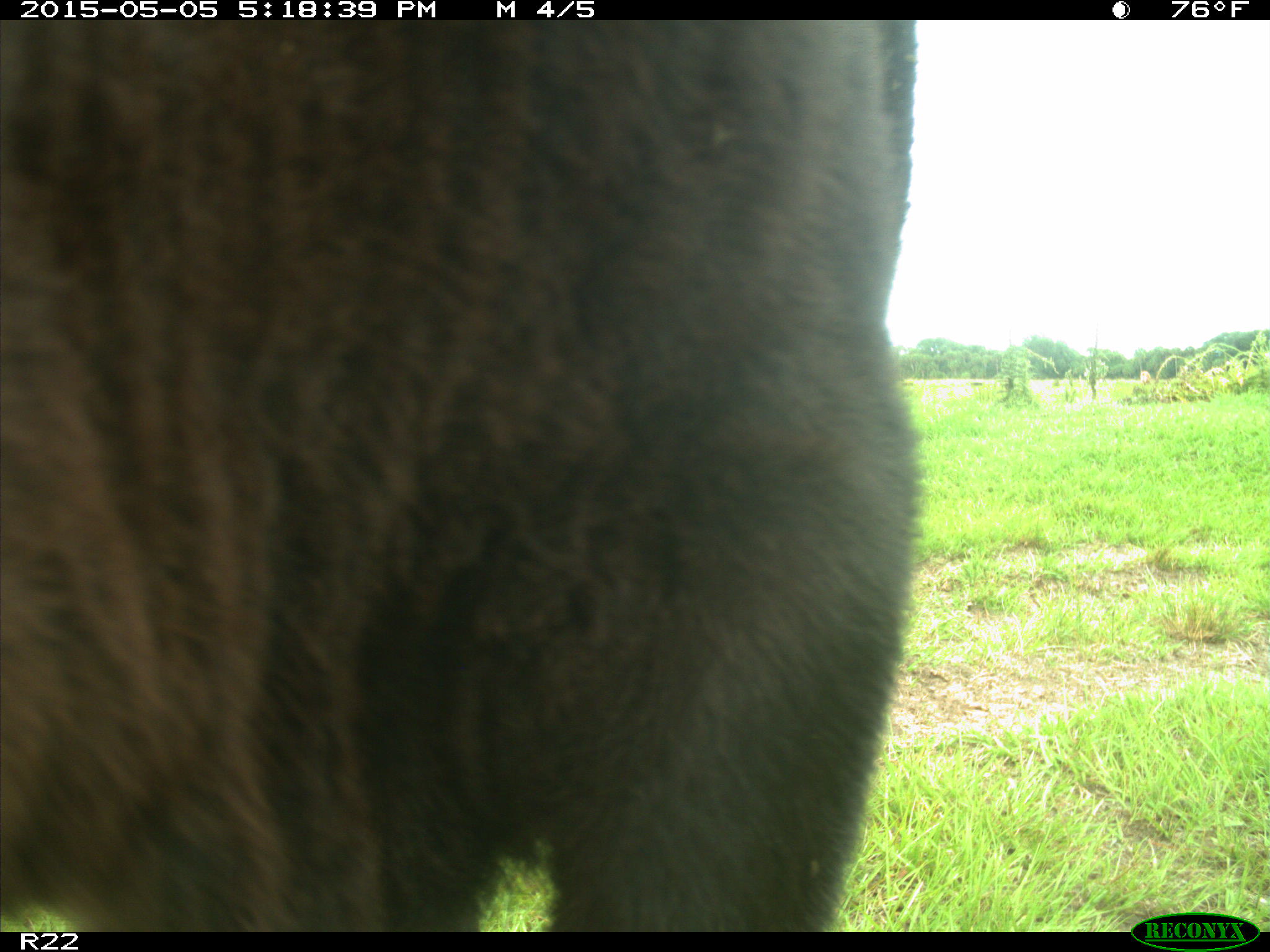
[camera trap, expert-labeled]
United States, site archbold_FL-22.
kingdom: Animalia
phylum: Chordata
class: Mammalia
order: Artiodactyla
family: Bovidae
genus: Bos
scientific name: Bos taurus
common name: domestic cow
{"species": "Bos taurus (domestic cow)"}